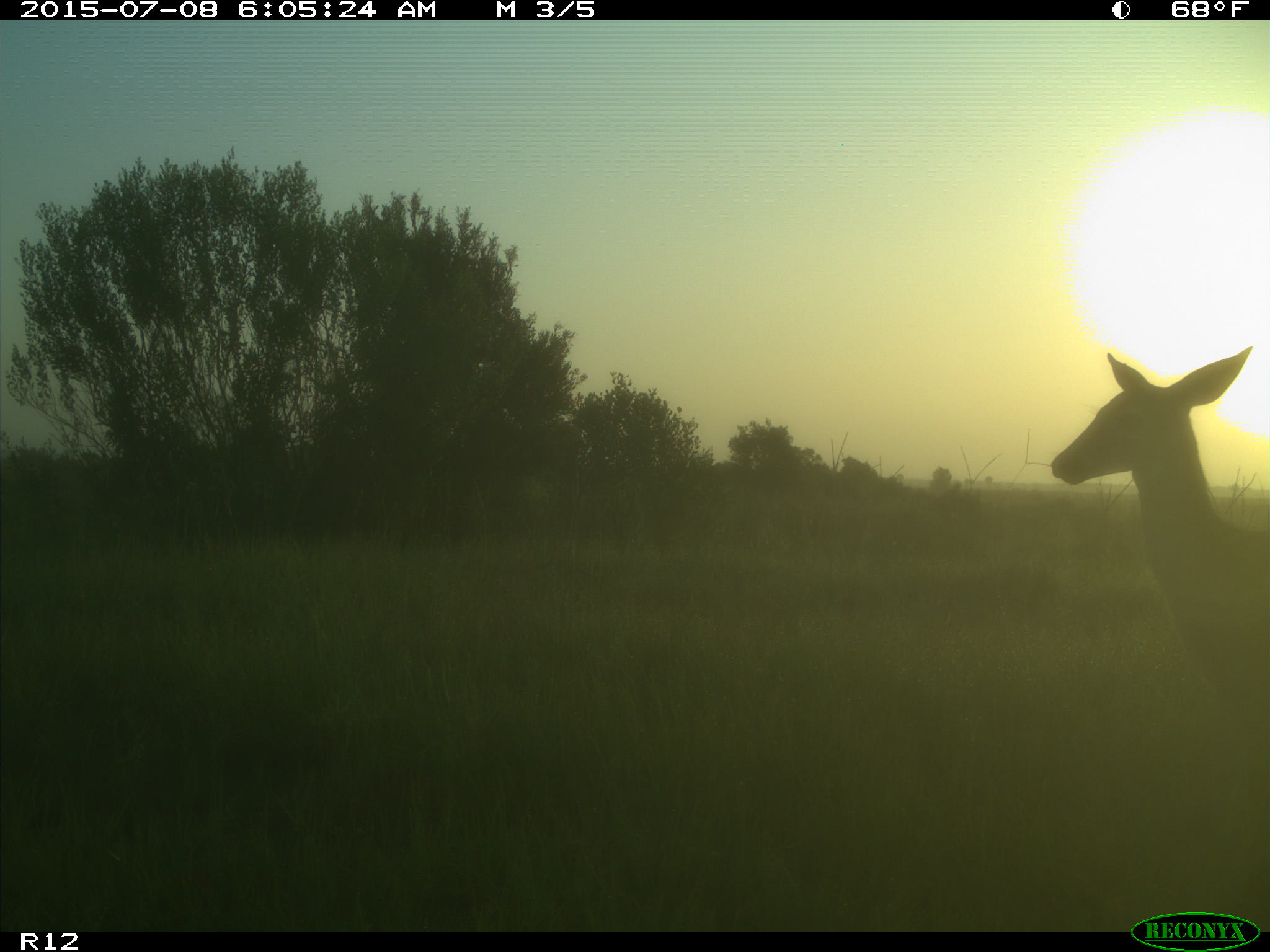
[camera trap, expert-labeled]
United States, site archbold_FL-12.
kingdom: Animalia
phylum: Chordata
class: Mammalia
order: Artiodactyla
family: Cervidae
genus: Odocoileus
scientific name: Odocoileus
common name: deer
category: unidentified deer